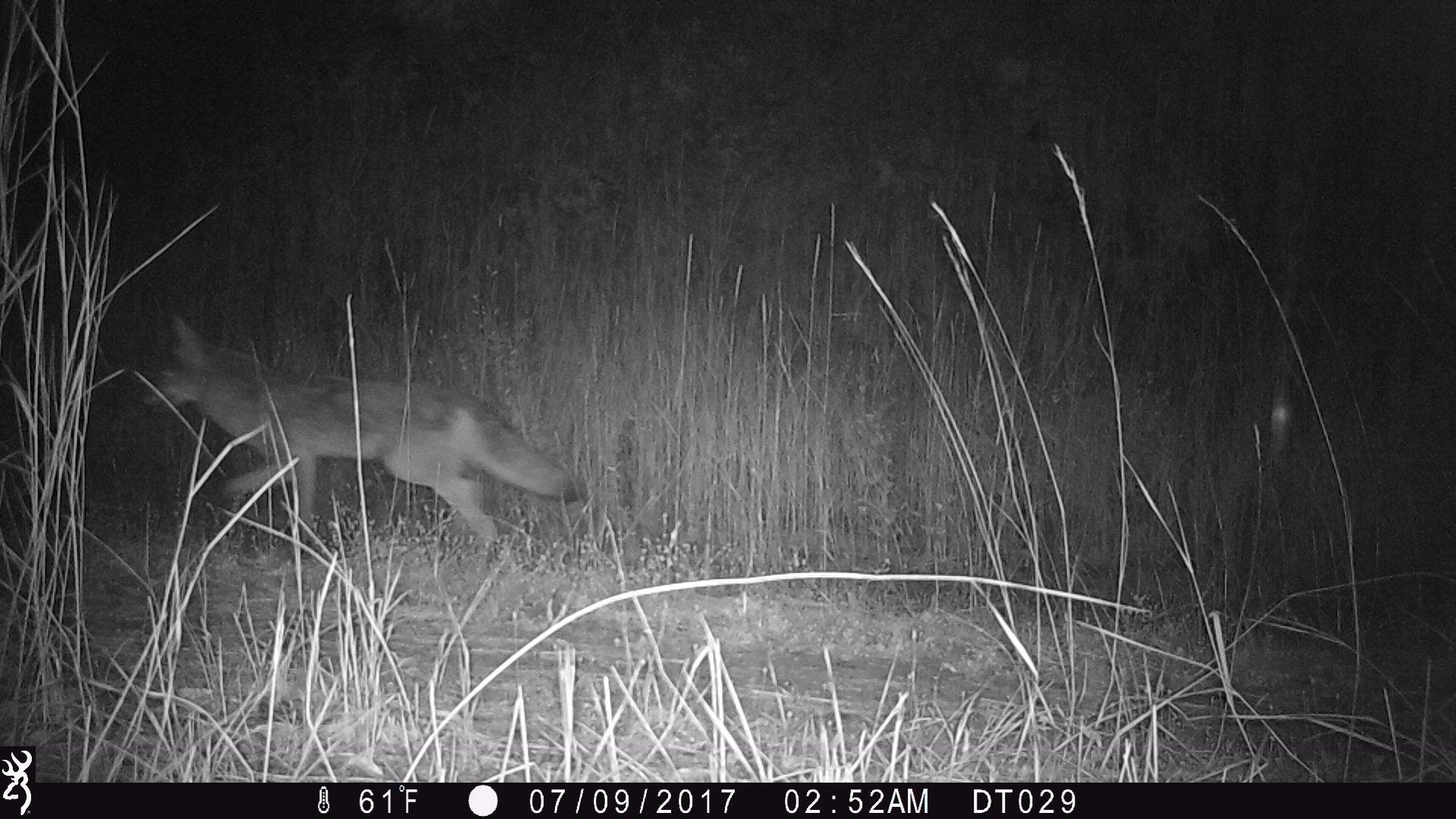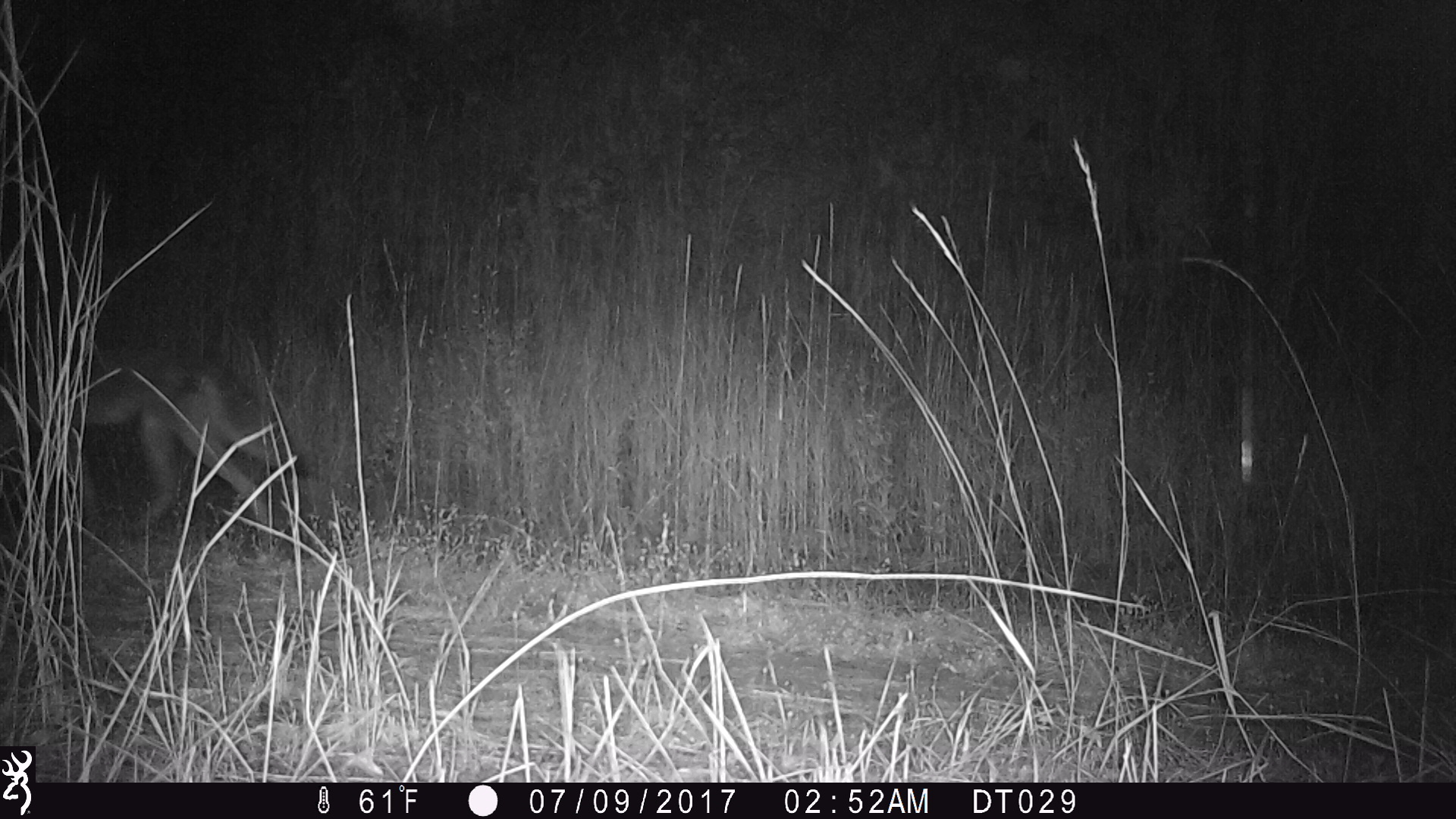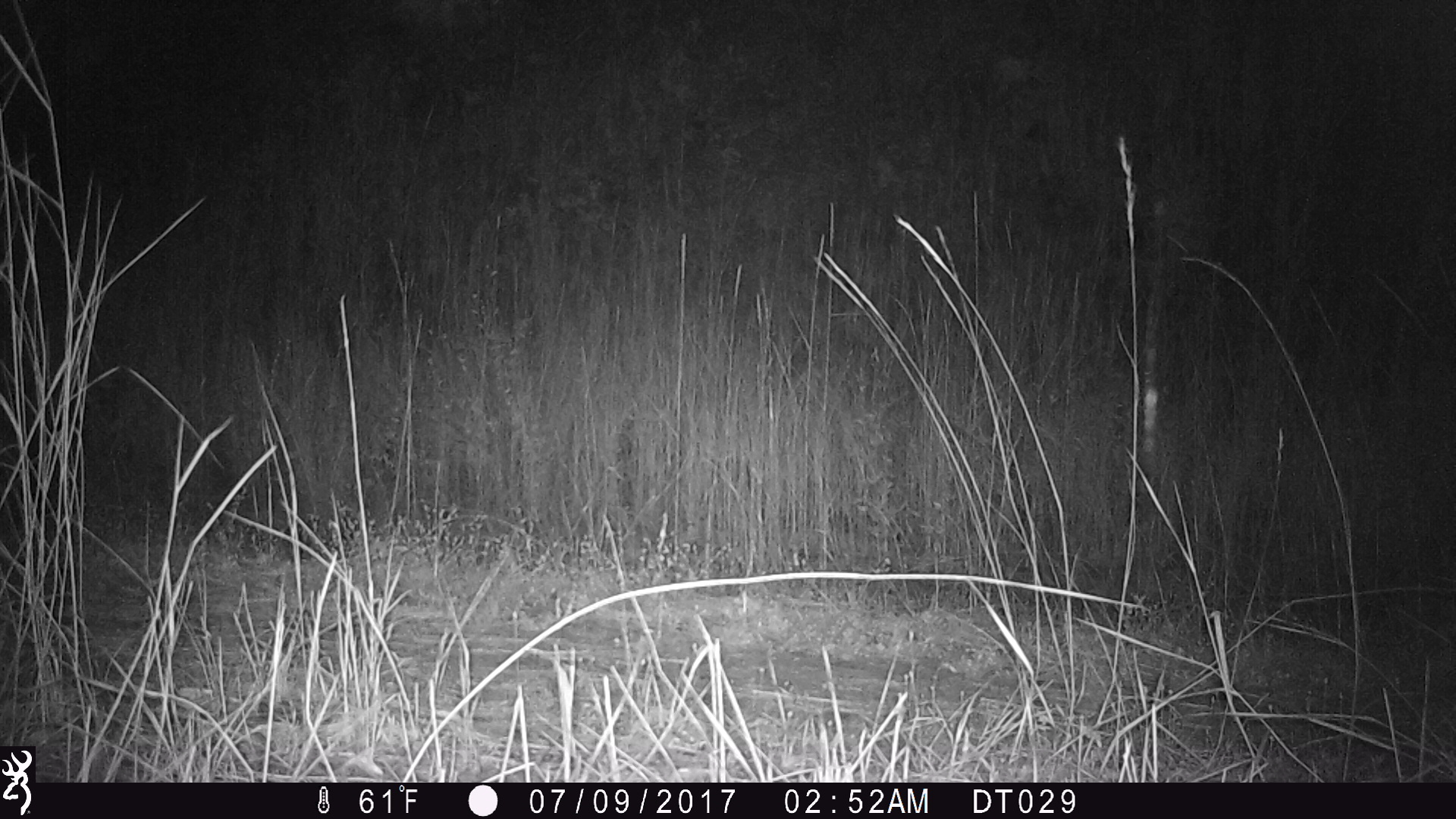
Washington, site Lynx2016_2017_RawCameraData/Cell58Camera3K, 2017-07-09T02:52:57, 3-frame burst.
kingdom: Animalia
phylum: Chordata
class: Mammalia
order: Carnivora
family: Canidae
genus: Canis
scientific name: Canis latrans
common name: coyote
Canis latrans (coyote). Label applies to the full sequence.